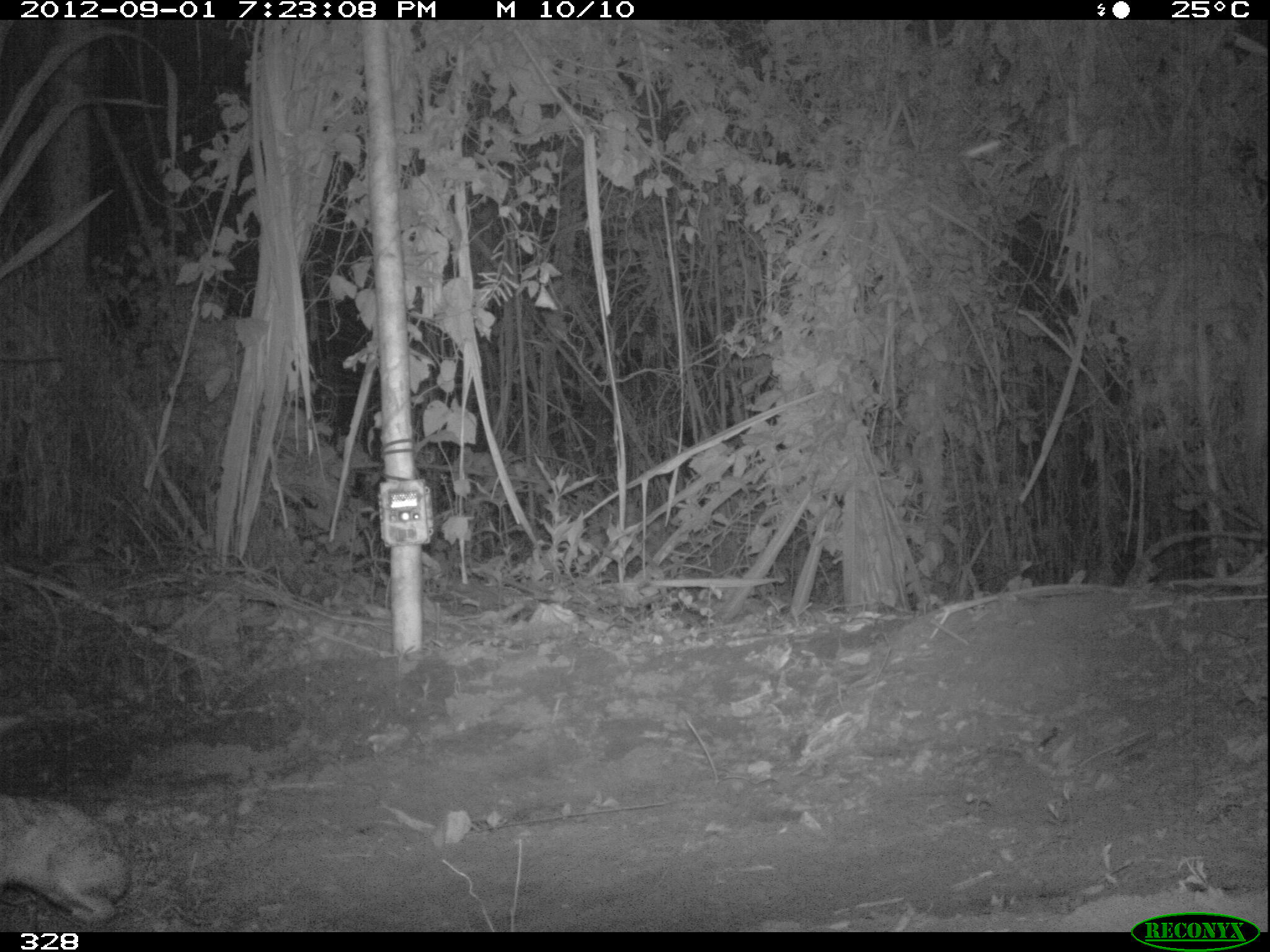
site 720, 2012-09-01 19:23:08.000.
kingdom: Animalia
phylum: Chordata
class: Mammalia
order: Lagomorpha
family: Leporidae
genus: Sylvilagus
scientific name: Sylvilagus brasiliensis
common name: tapeti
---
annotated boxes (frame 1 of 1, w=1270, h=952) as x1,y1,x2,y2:
sylvilagus brasiliensis: 0,791,131,932